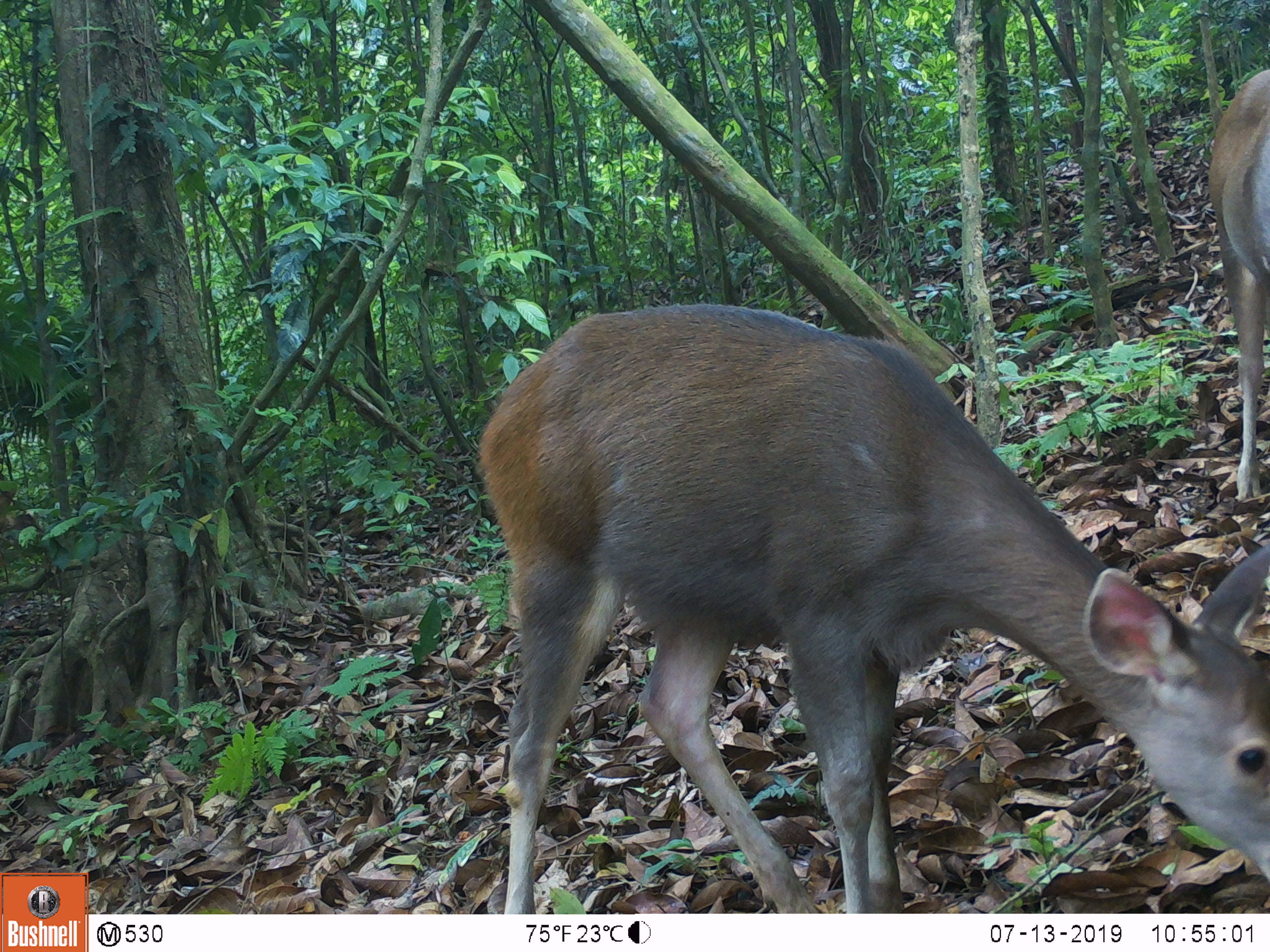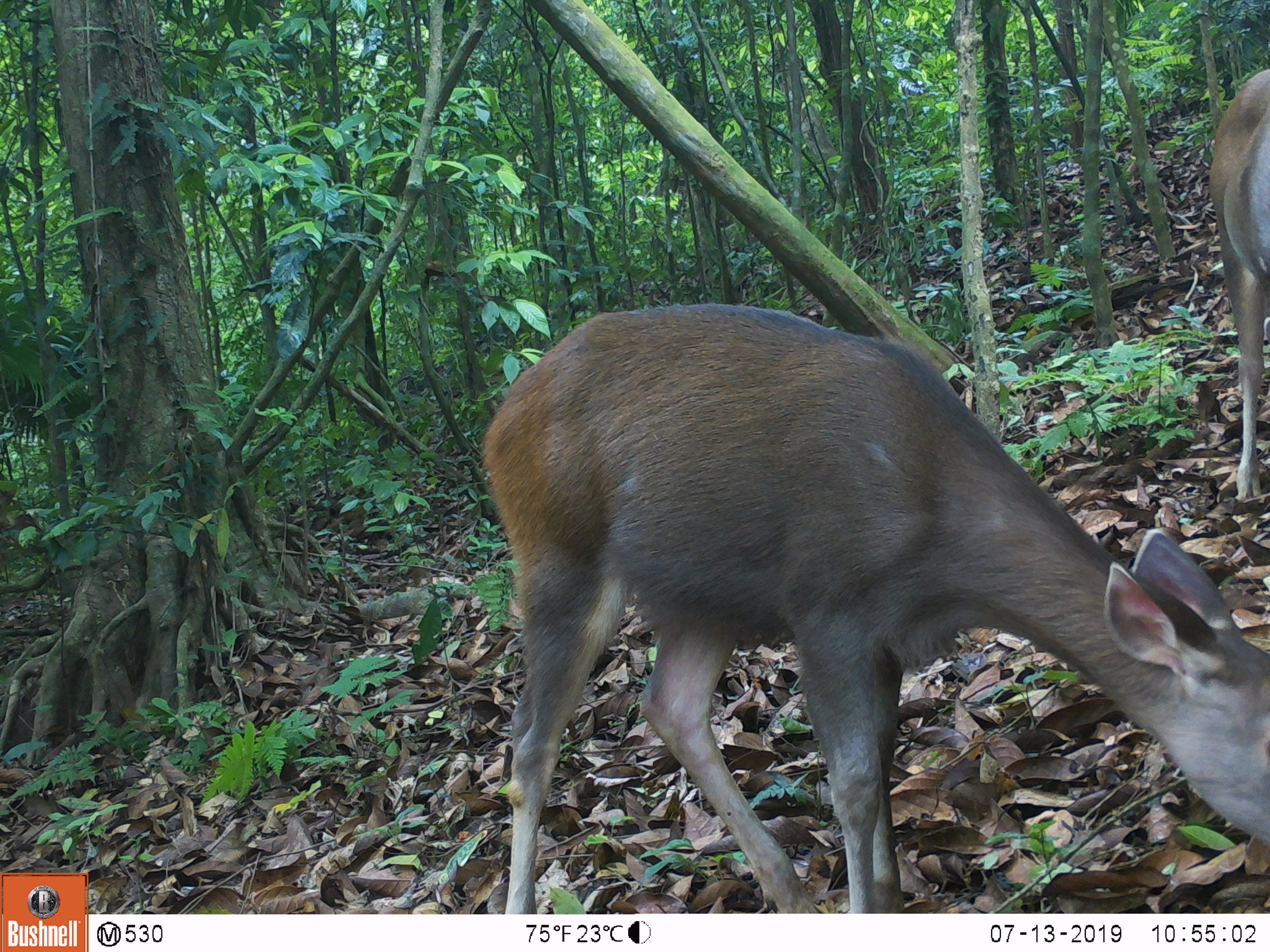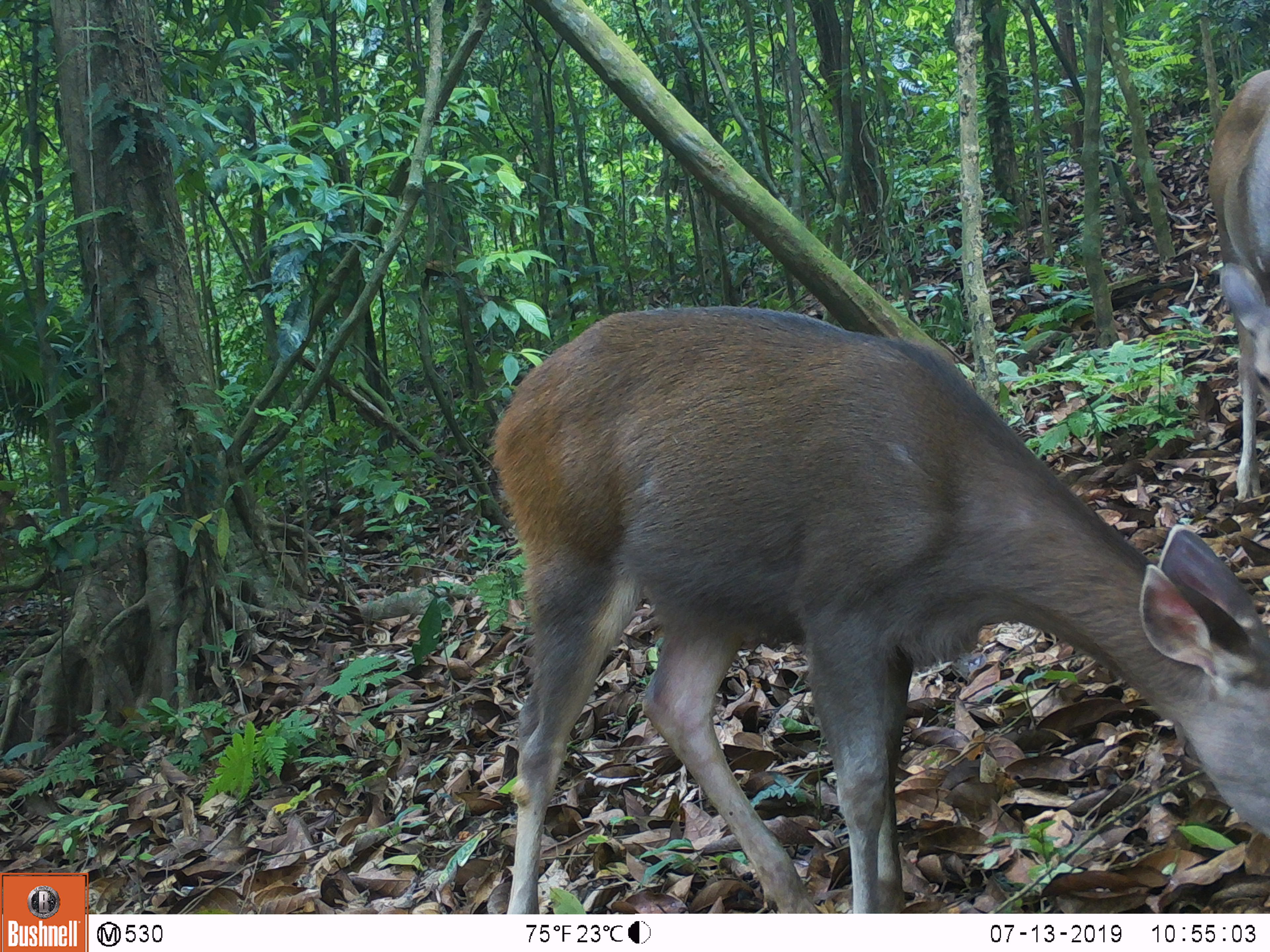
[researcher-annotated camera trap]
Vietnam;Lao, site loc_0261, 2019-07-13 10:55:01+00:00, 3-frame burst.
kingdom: Animalia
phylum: Chordata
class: Mammalia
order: Artiodactyla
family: Cervidae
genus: Rusa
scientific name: Rusa unicolor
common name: sambar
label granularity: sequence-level